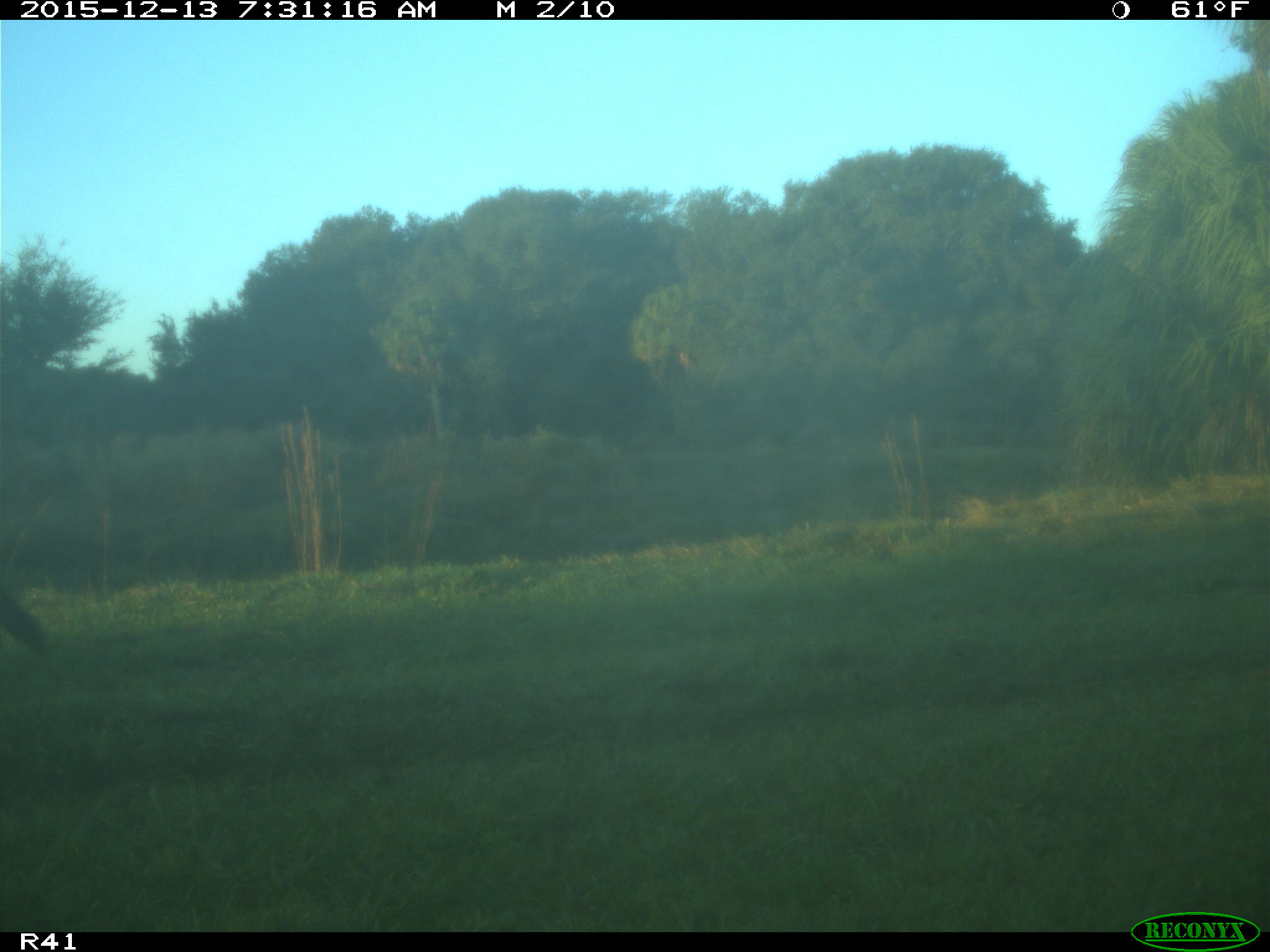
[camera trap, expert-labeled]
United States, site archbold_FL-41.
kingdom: Animalia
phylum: Chordata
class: Mammalia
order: Artiodactyla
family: Bovidae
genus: Bos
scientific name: Bos taurus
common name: domestic cow